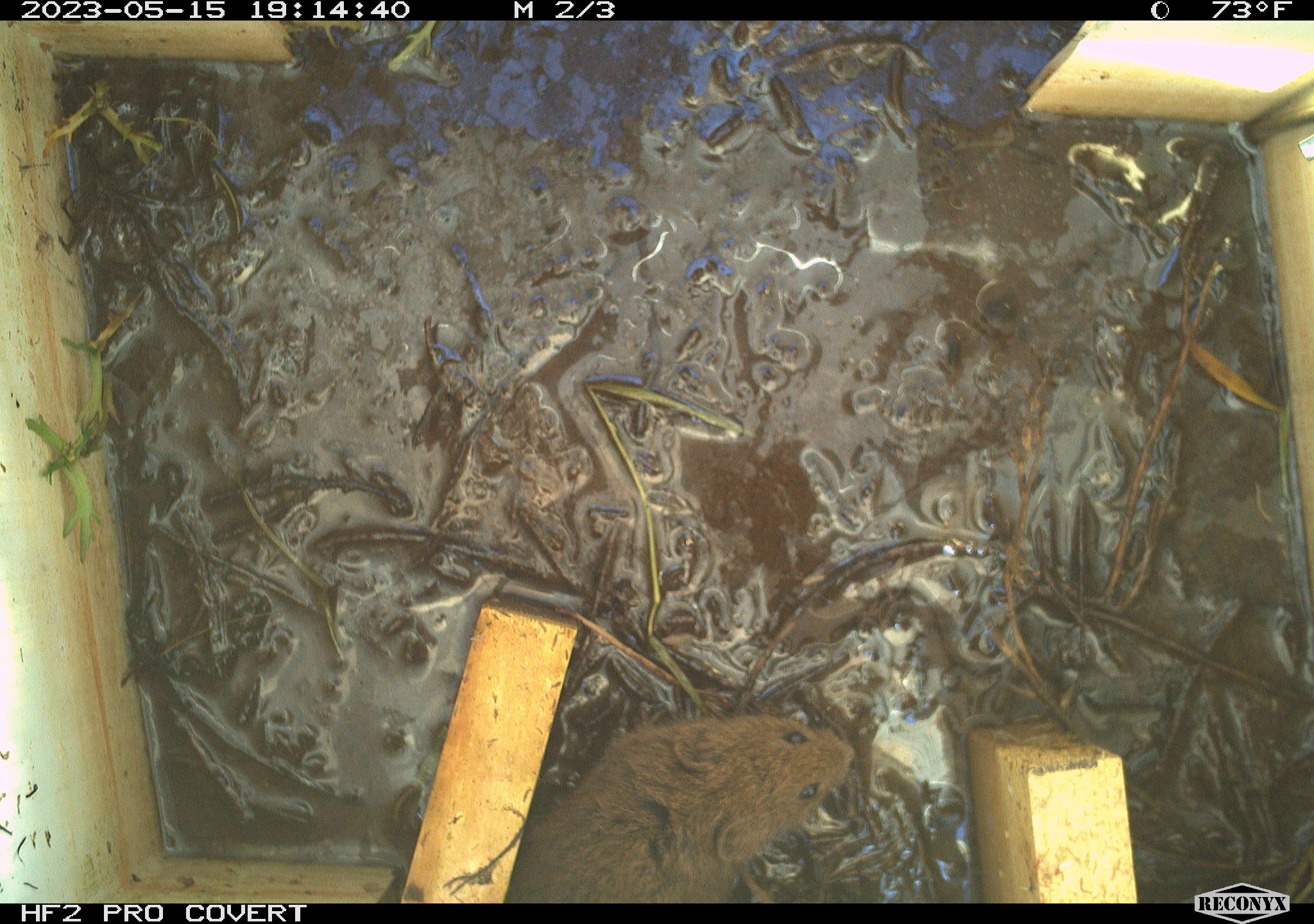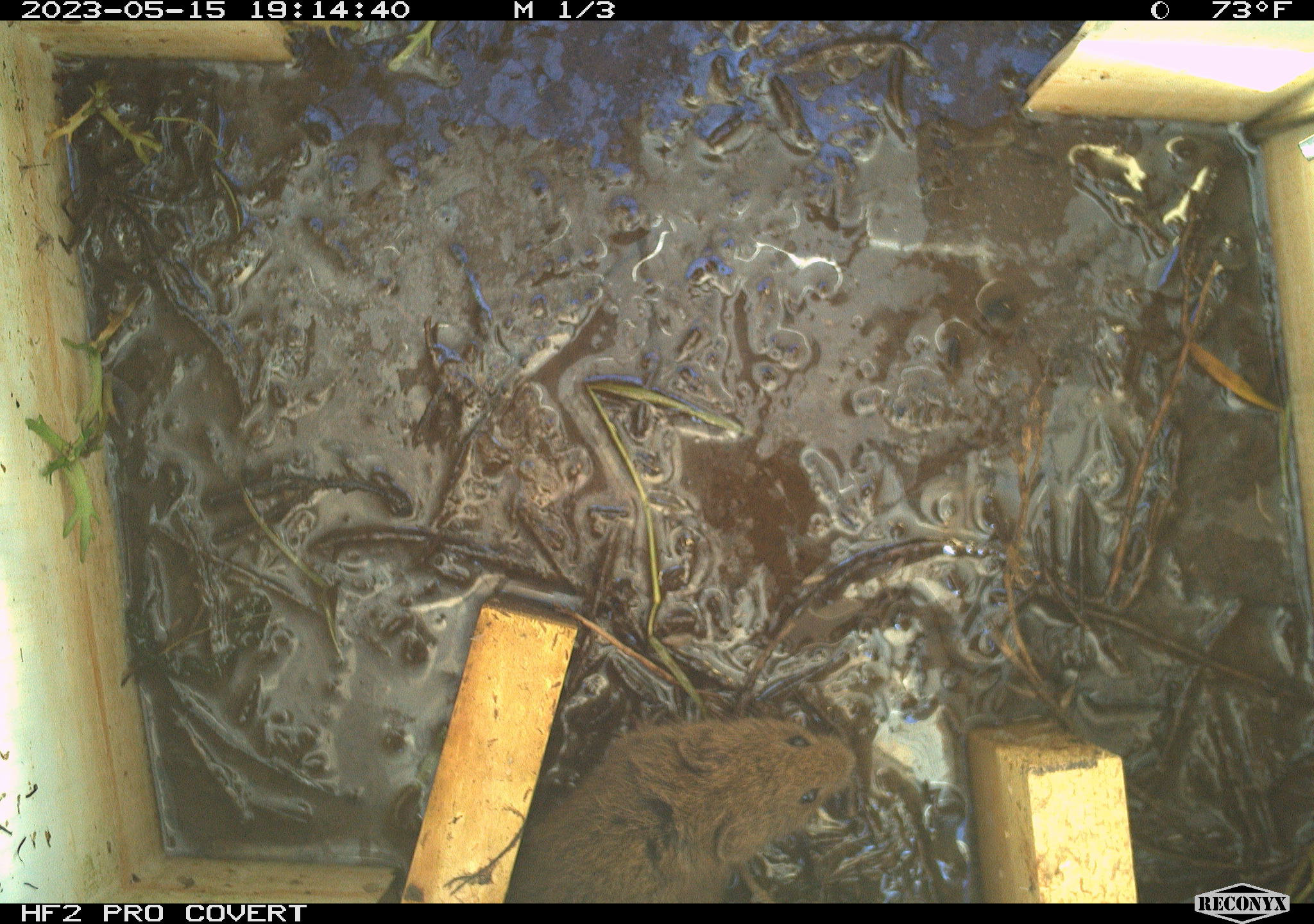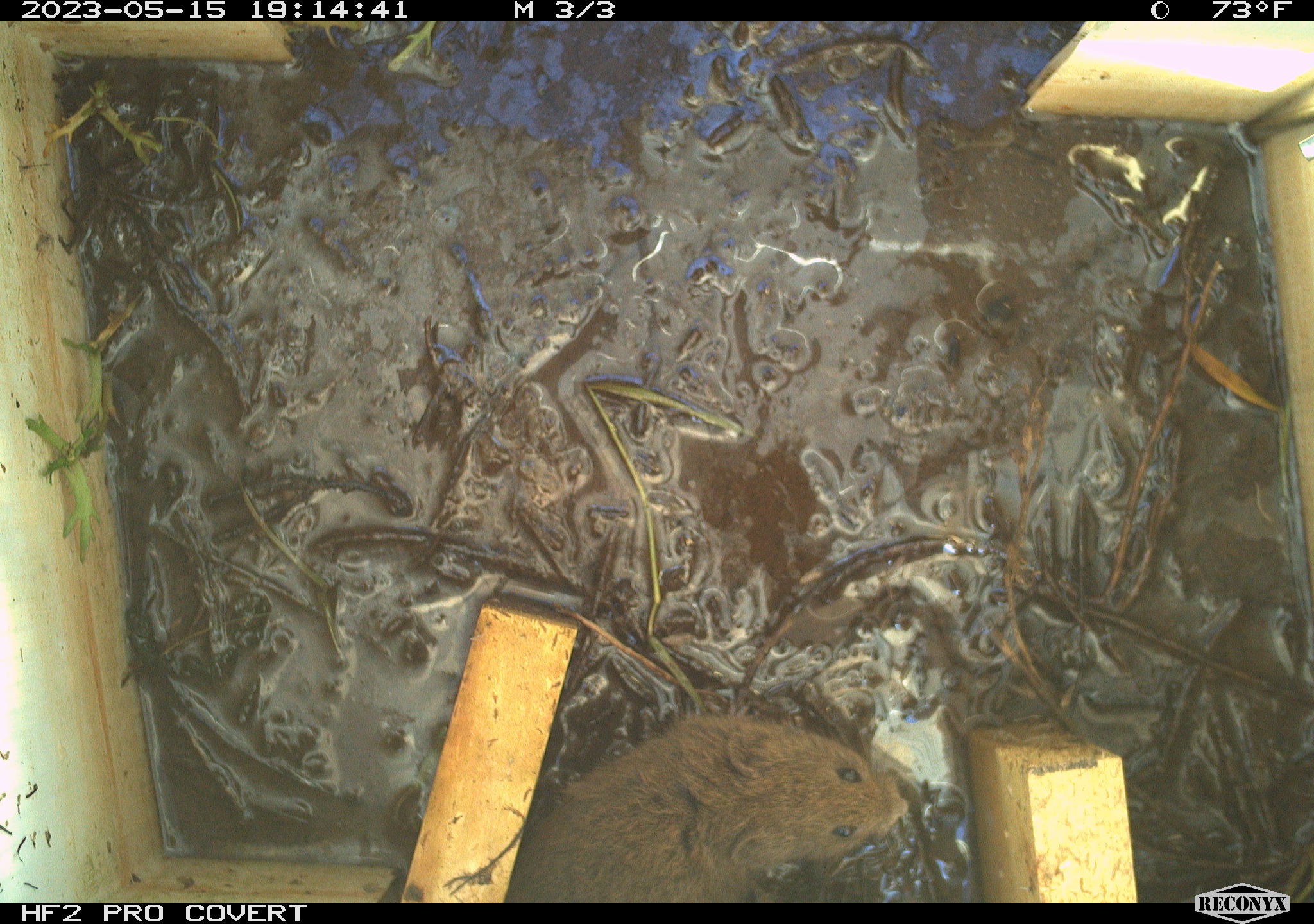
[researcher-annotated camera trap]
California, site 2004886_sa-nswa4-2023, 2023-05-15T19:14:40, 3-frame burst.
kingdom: Animalia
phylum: Chordata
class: Mammalia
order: Rodentia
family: Cricetidae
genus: Microtus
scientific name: Microtus californicus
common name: california vole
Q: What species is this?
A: California vole (Microtus californicus).